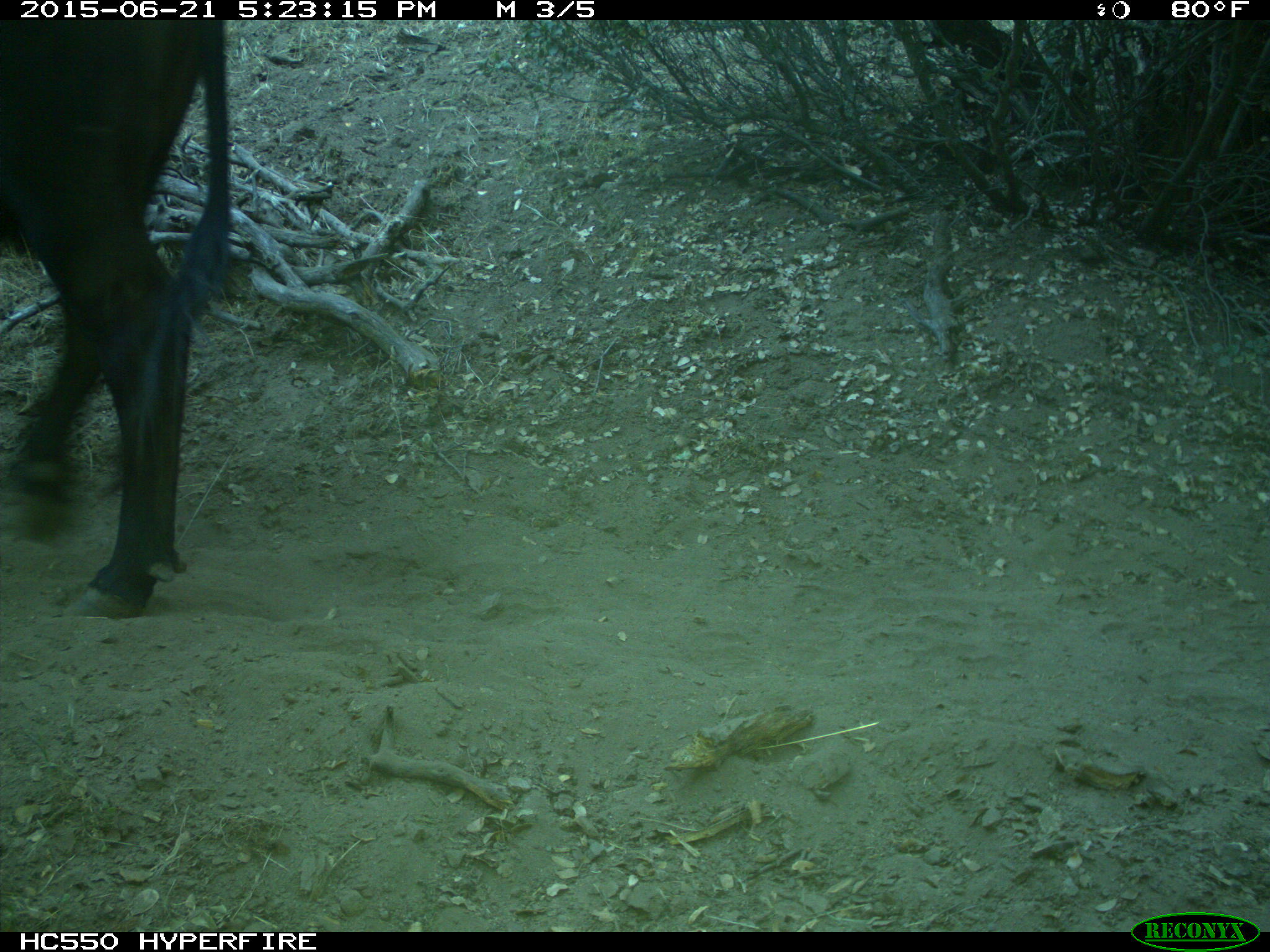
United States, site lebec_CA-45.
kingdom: Animalia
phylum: Chordata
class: Mammalia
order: Artiodactyla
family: Bovidae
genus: Bos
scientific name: Bos taurus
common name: domestic cow